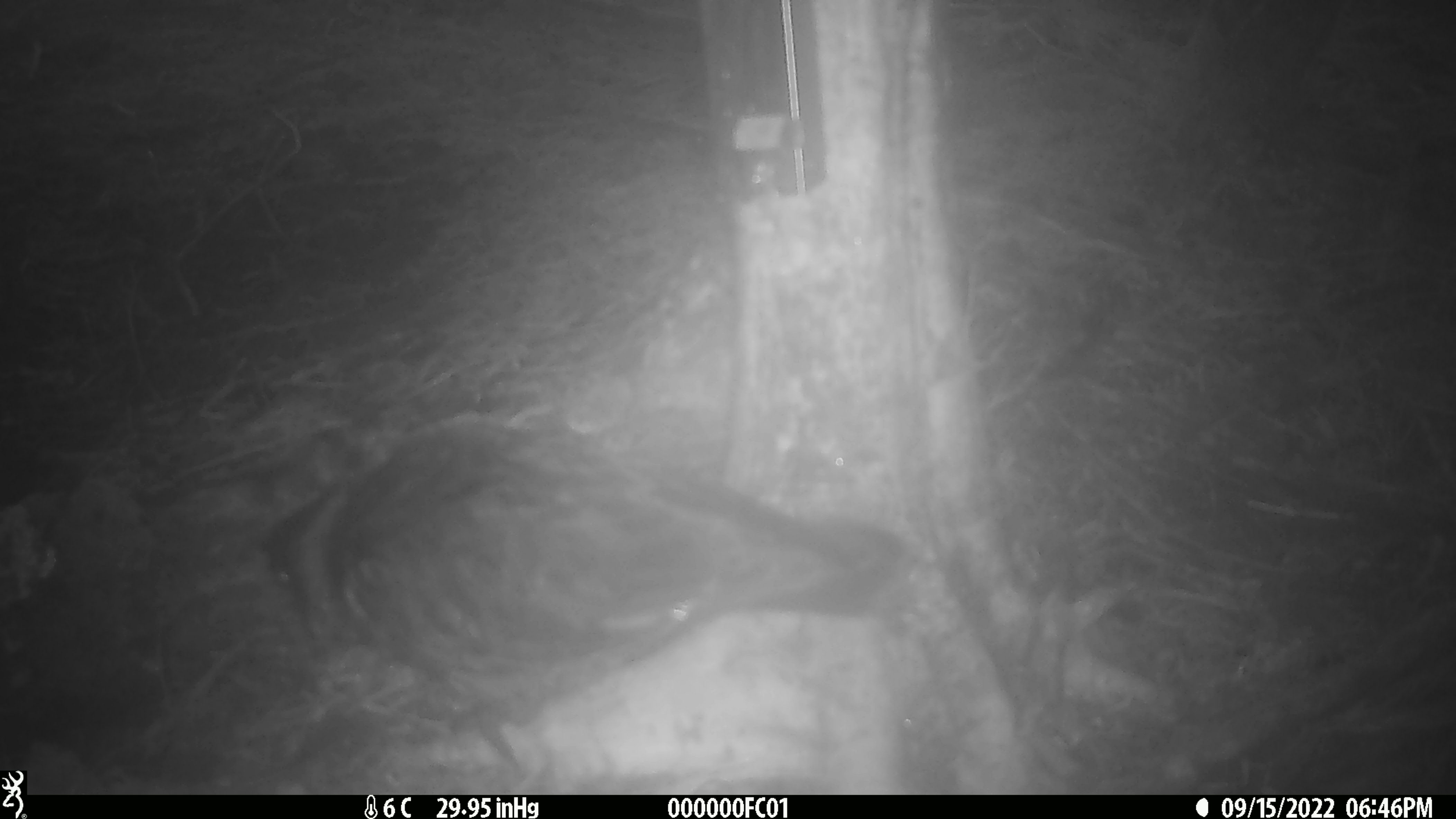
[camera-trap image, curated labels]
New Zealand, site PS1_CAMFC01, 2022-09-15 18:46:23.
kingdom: Animalia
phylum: Chordata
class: Aves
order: Psittaciformes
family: Strigopidae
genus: Nestor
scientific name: Nestor notabilis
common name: kea